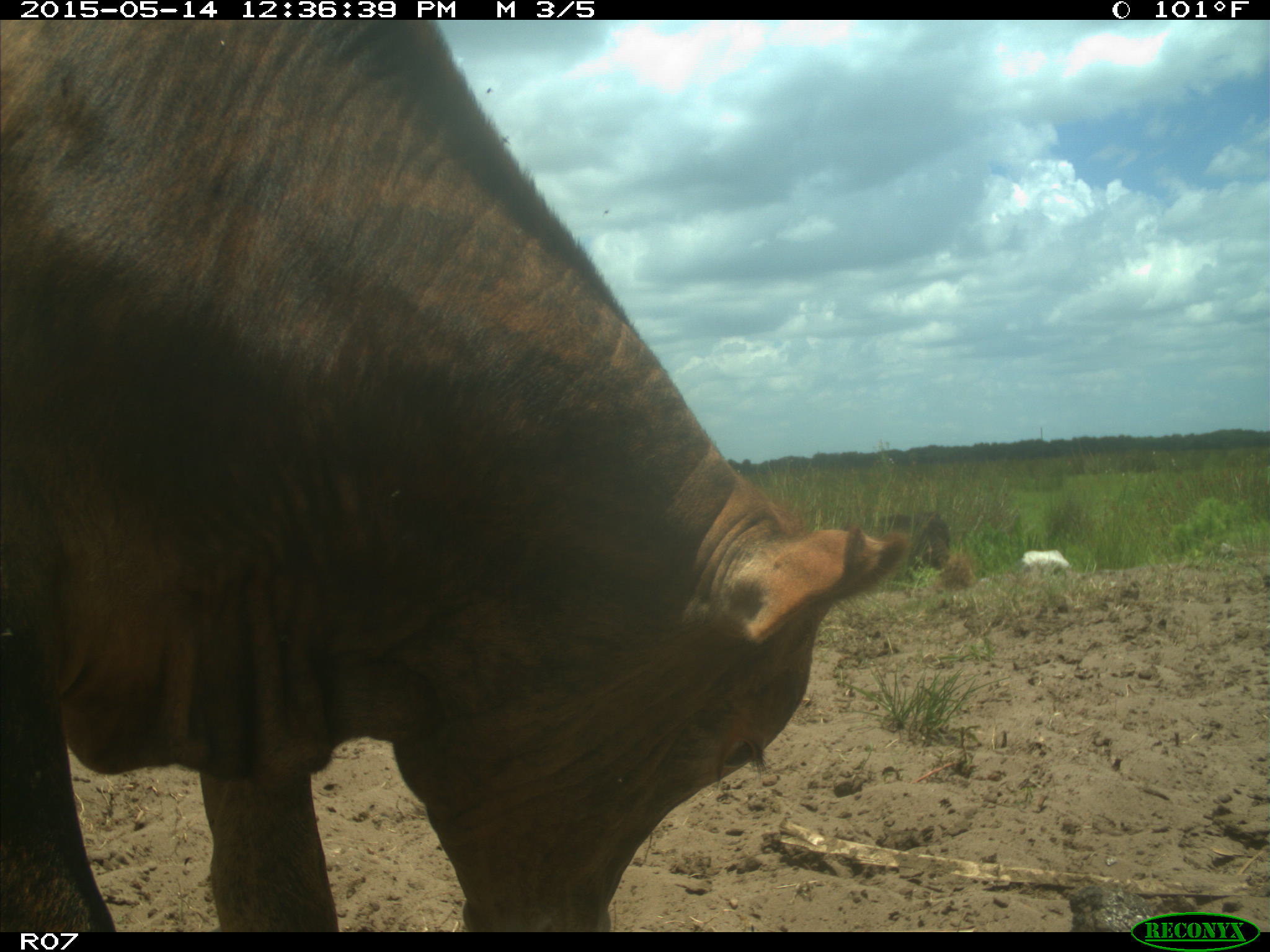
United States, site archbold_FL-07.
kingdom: Animalia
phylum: Chordata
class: Mammalia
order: Artiodactyla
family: Bovidae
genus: Bos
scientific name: Bos taurus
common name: domestic cow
Bos taurus (domestic cow).